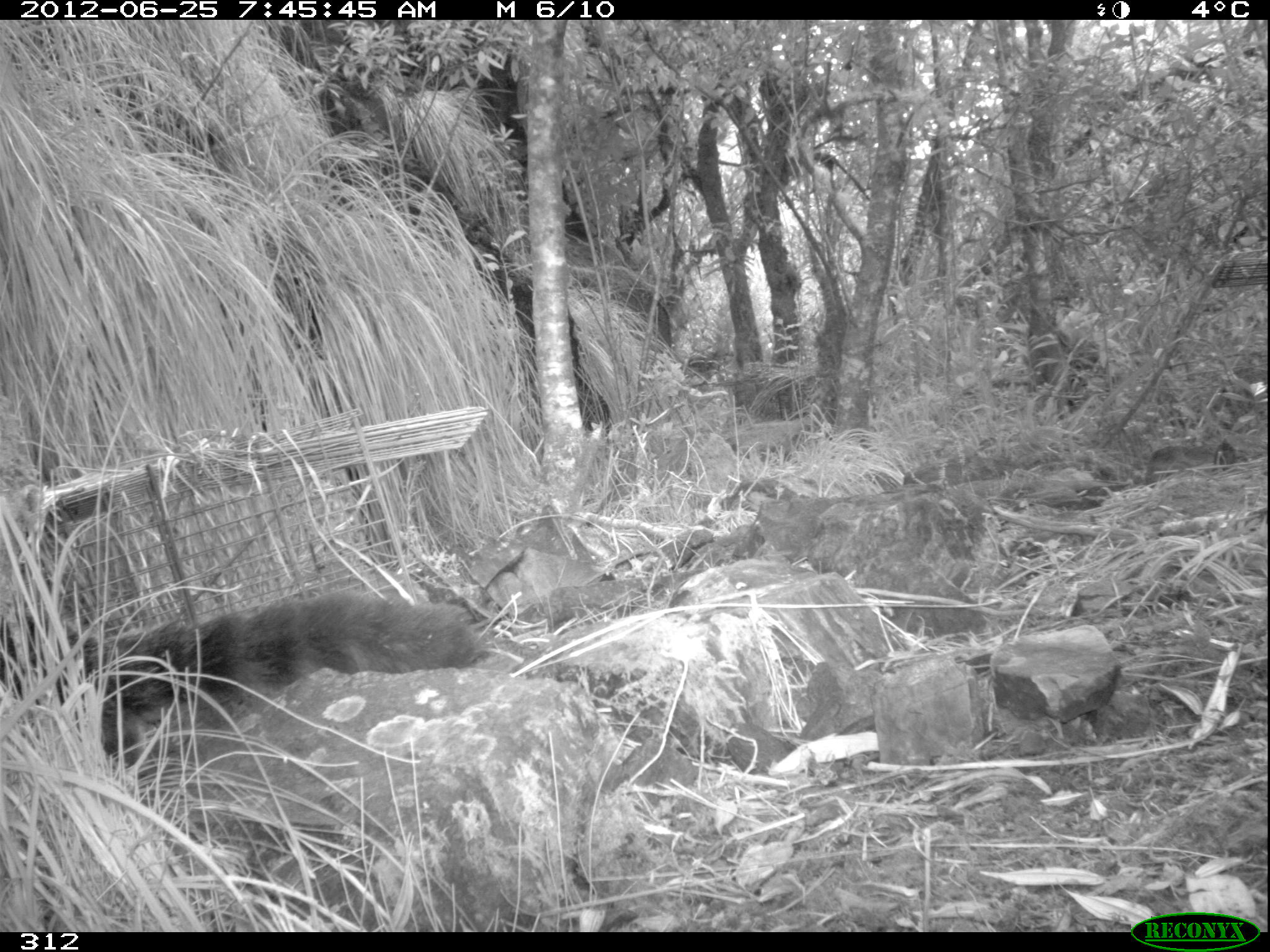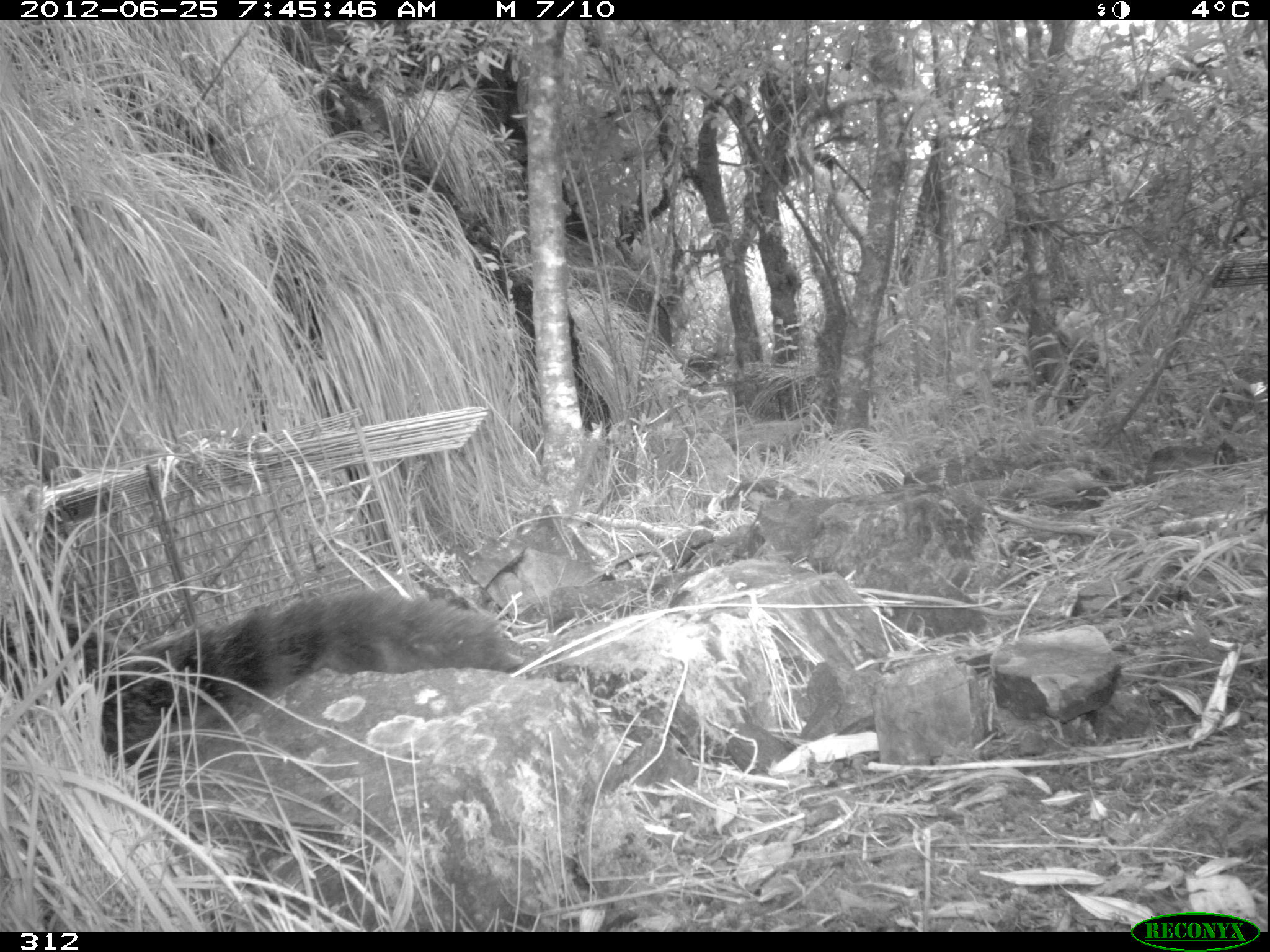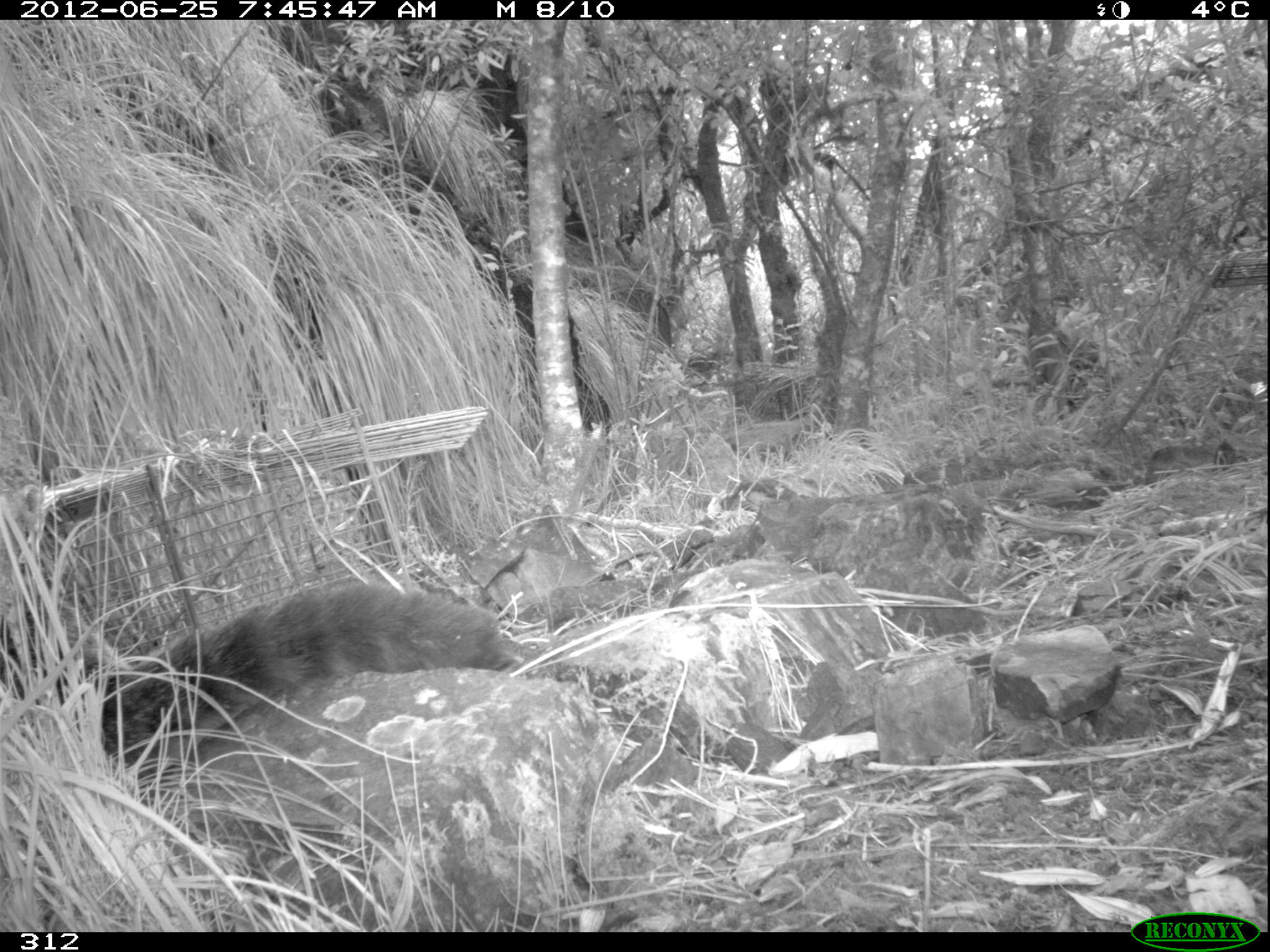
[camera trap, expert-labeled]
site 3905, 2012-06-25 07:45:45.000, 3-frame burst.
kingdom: Animalia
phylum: Chordata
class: Mammalia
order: Carnivora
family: Procyonidae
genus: Nasua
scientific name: Nasua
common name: coatis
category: unknown coati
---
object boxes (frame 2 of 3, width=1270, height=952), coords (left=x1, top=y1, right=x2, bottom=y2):
unknown coati: (left=1, top=581, right=524, bottom=773)